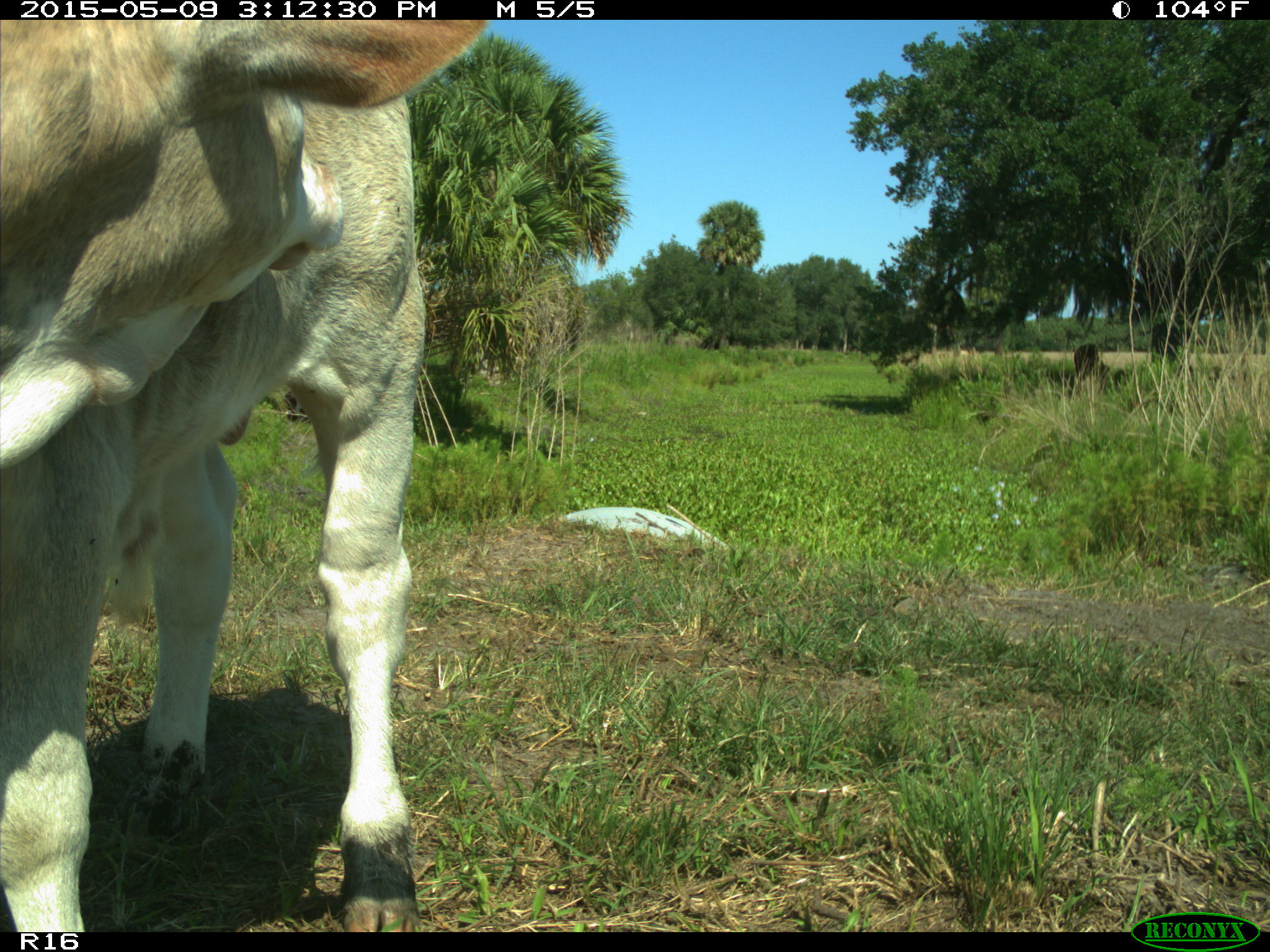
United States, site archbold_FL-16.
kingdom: Animalia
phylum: Chordata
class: Mammalia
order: Artiodactyla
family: Bovidae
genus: Bos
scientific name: Bos taurus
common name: domestic cow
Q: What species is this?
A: Bos taurus (domestic cow).